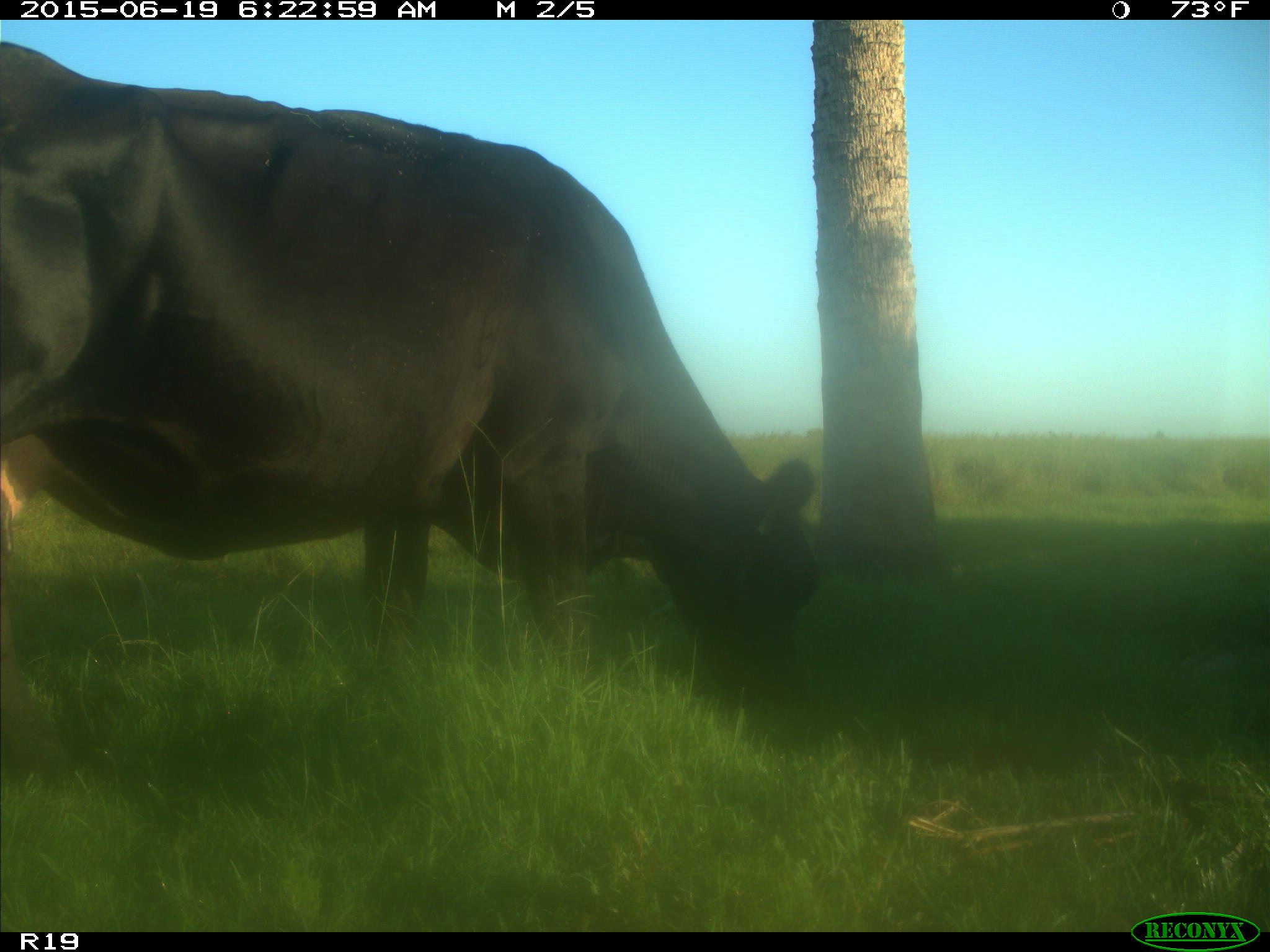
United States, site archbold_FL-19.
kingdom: Animalia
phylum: Chordata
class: Mammalia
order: Artiodactyla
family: Bovidae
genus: Bos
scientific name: Bos taurus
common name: domestic cow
Bos taurus (domestic cow).